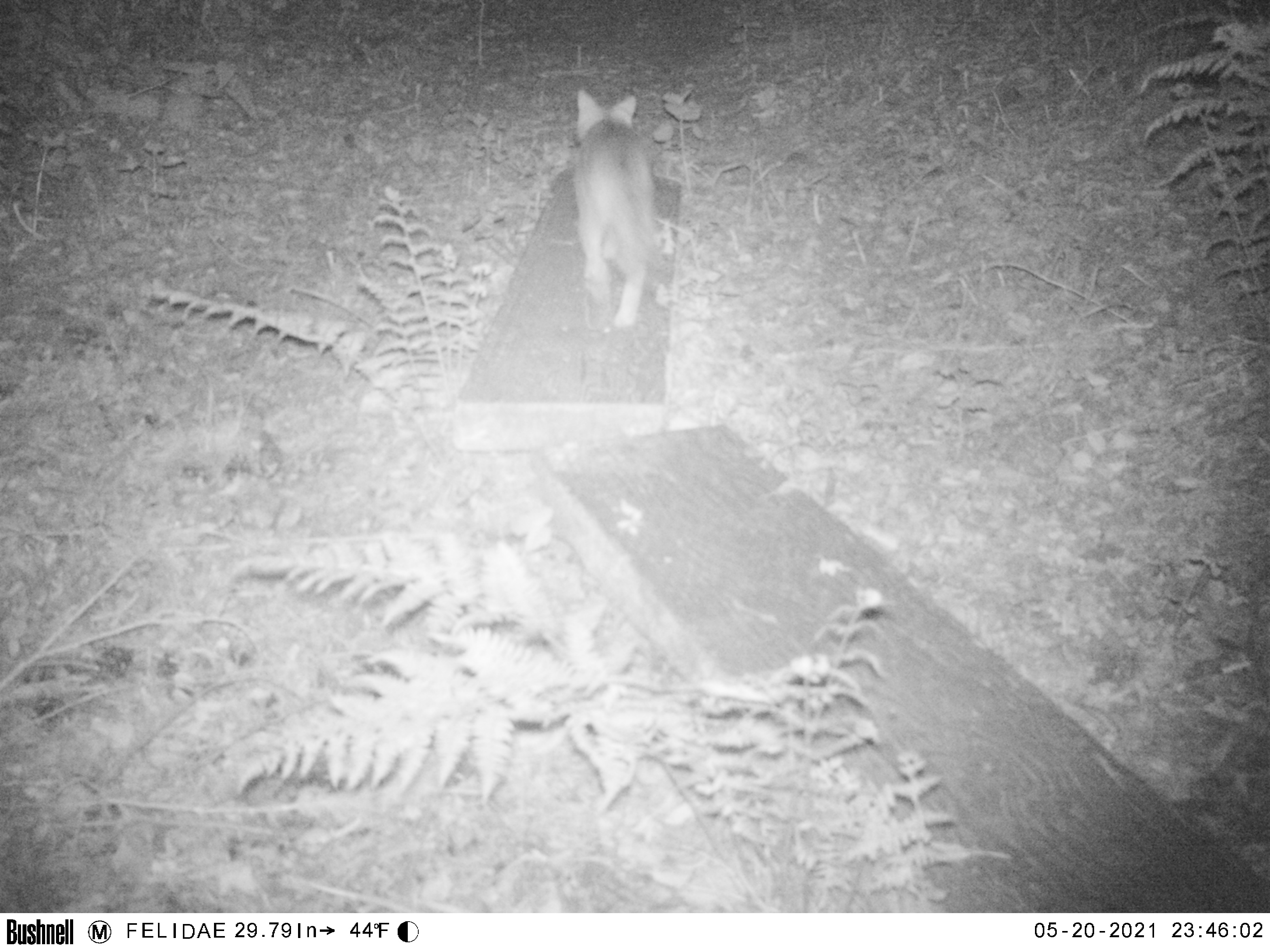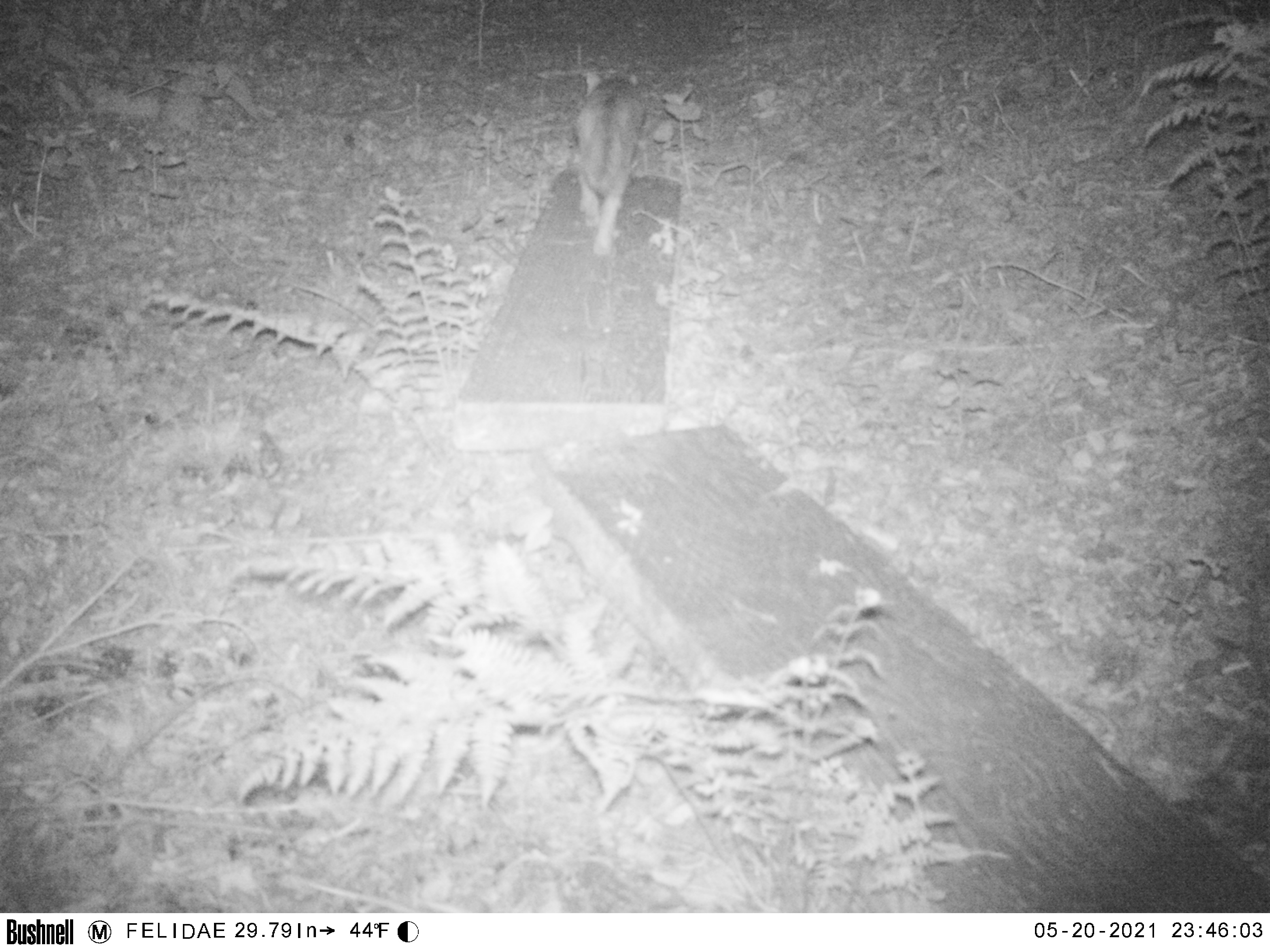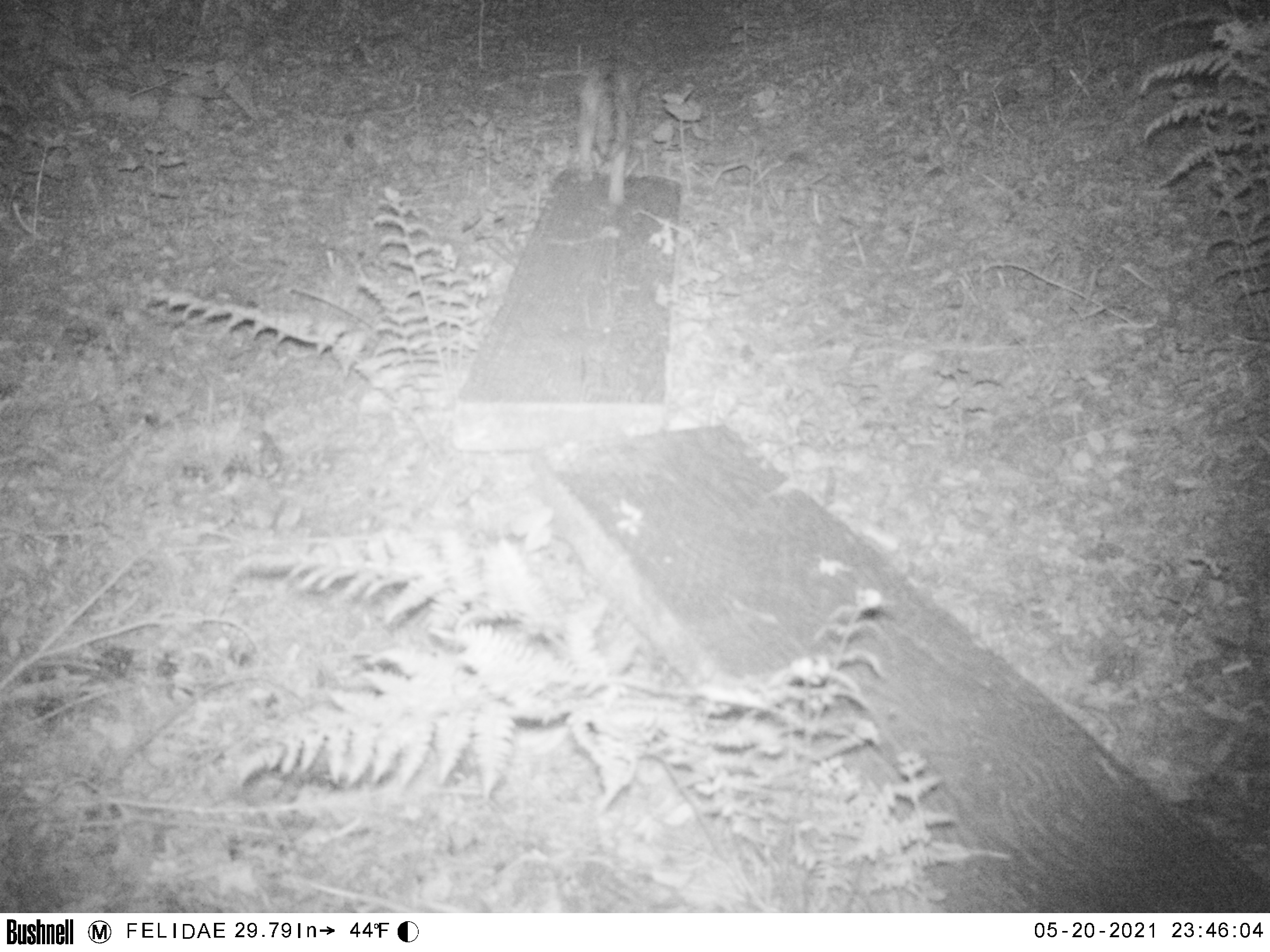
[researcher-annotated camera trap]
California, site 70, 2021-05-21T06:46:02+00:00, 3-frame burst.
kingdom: Animalia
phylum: Chordata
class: Mammalia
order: Carnivora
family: Canidae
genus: Urocyon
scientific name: Urocyon cinereoargenteus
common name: gray fox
Gray fox (Urocyon cinereoargenteus).